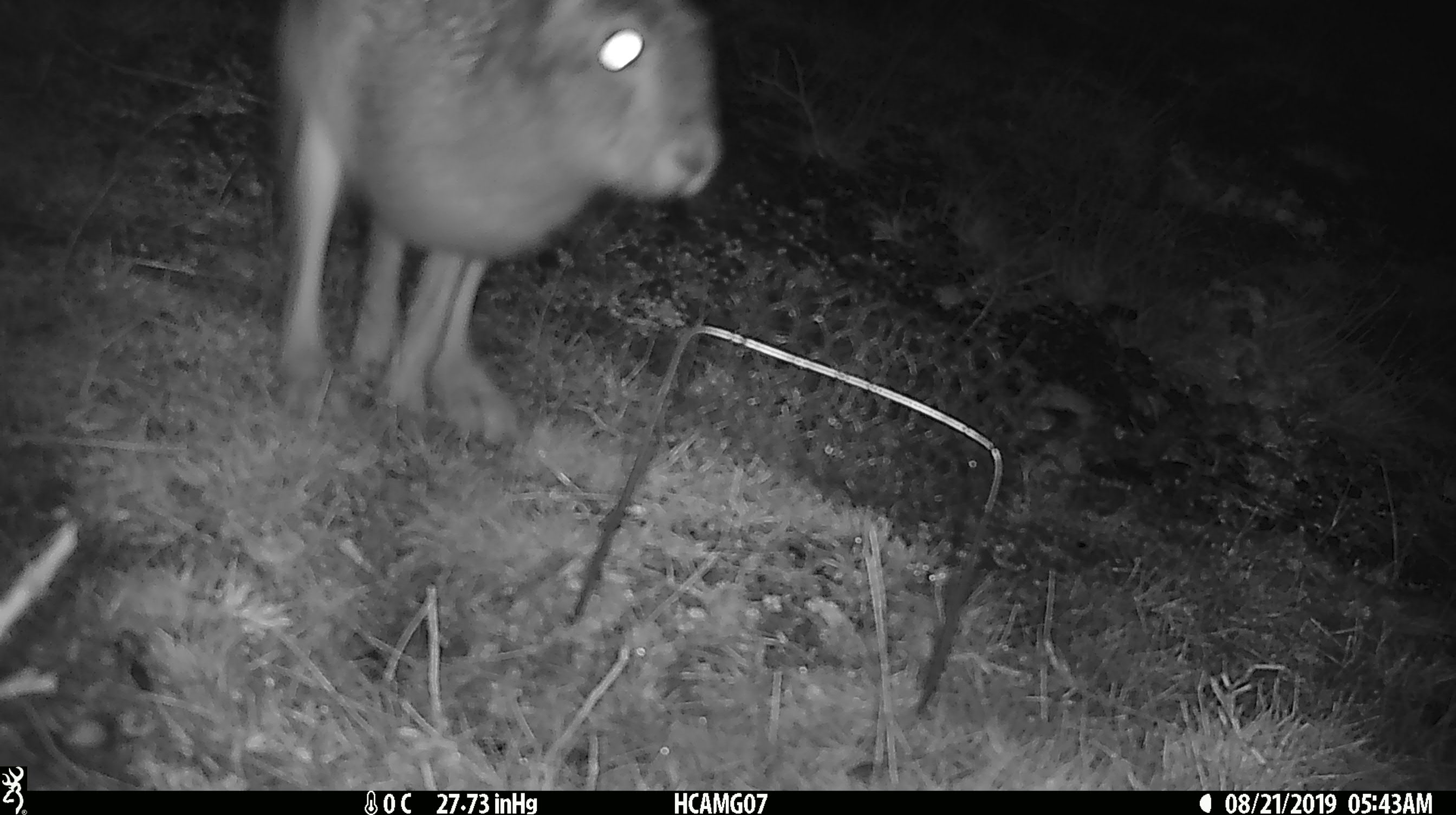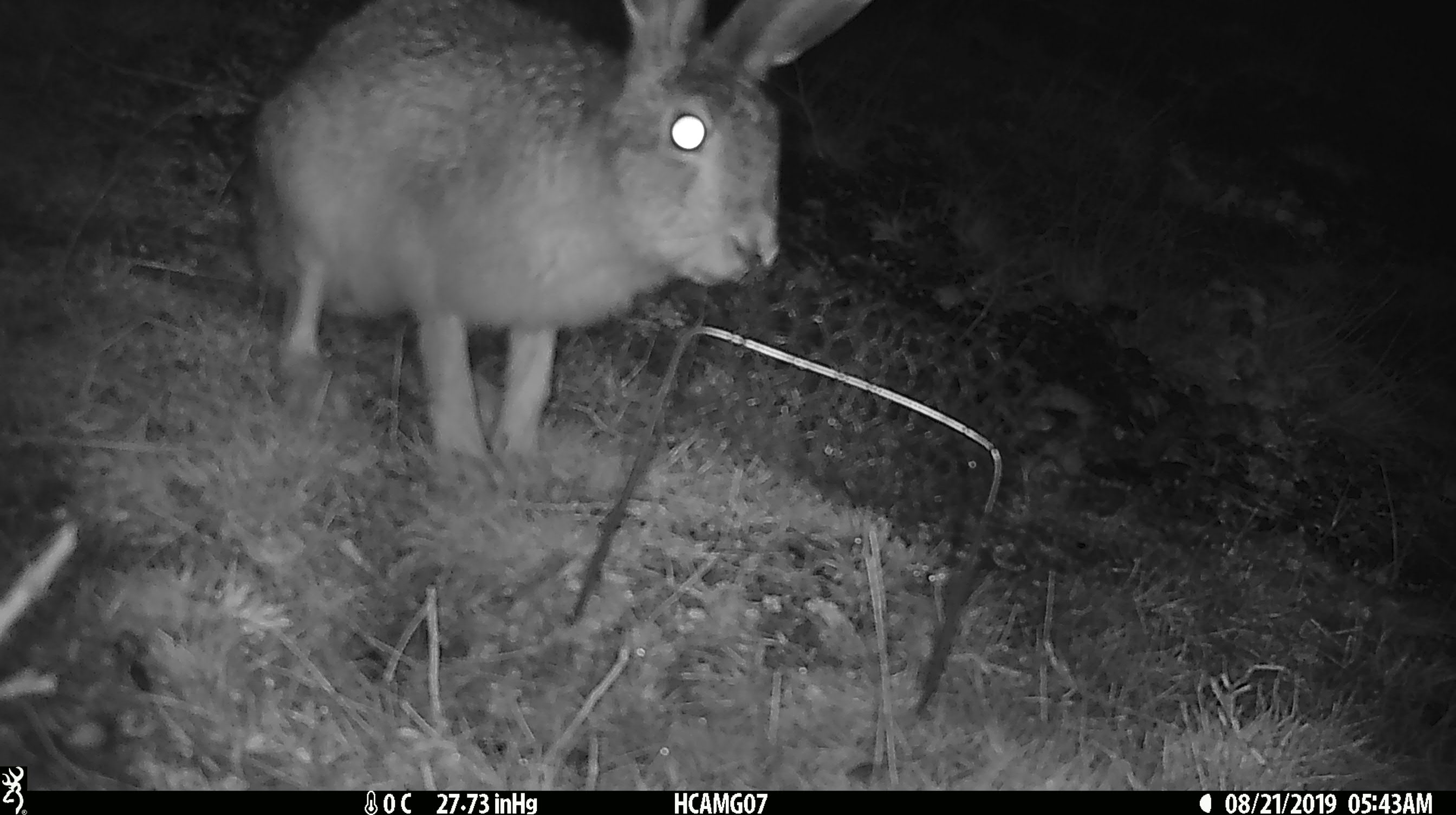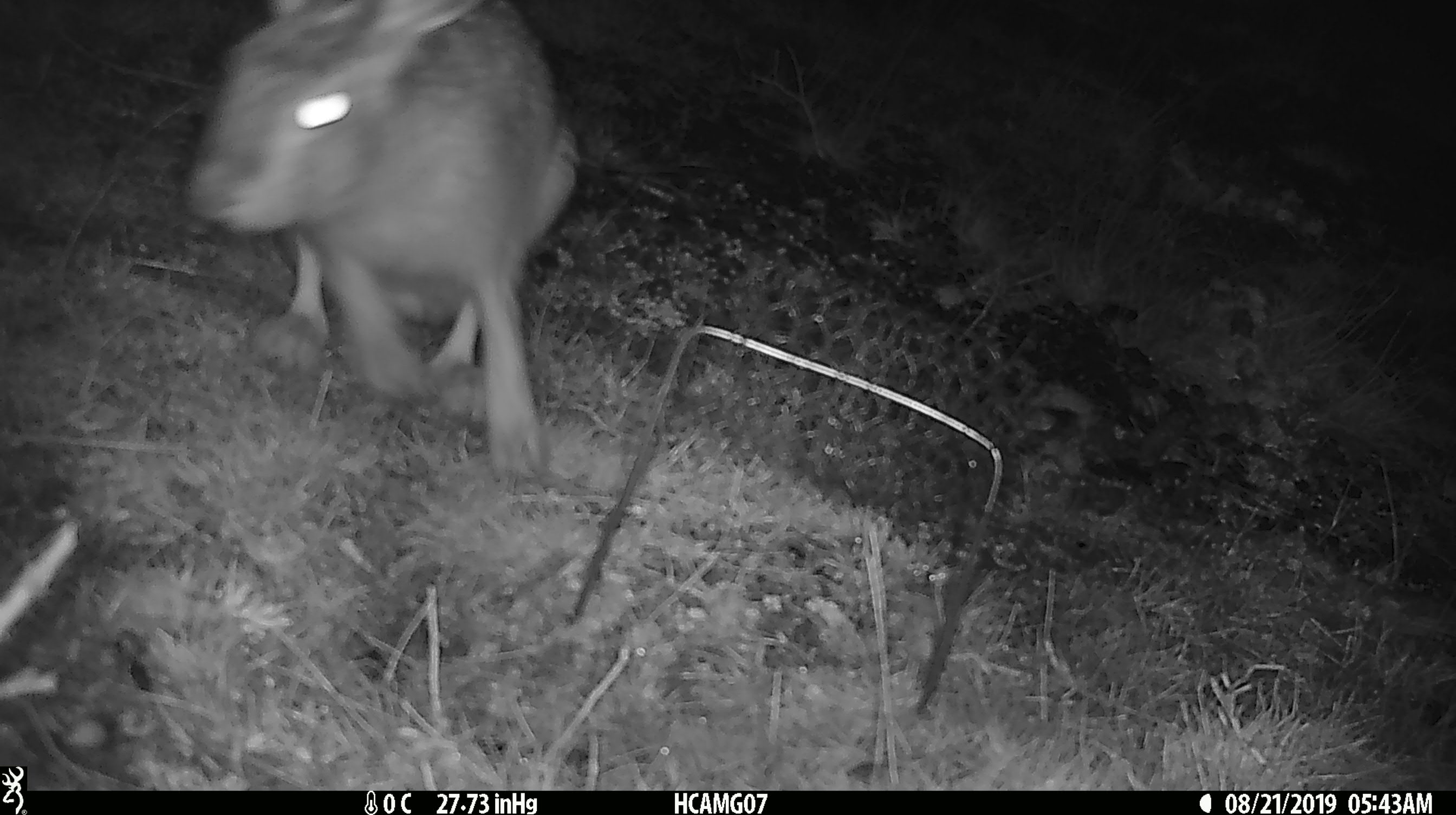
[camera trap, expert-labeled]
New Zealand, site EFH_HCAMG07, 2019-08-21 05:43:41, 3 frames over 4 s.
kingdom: Animalia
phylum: Chordata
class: Mammalia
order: Lagomorpha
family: Leporidae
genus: Lepus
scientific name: Lepus europaeus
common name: brown hare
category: hare